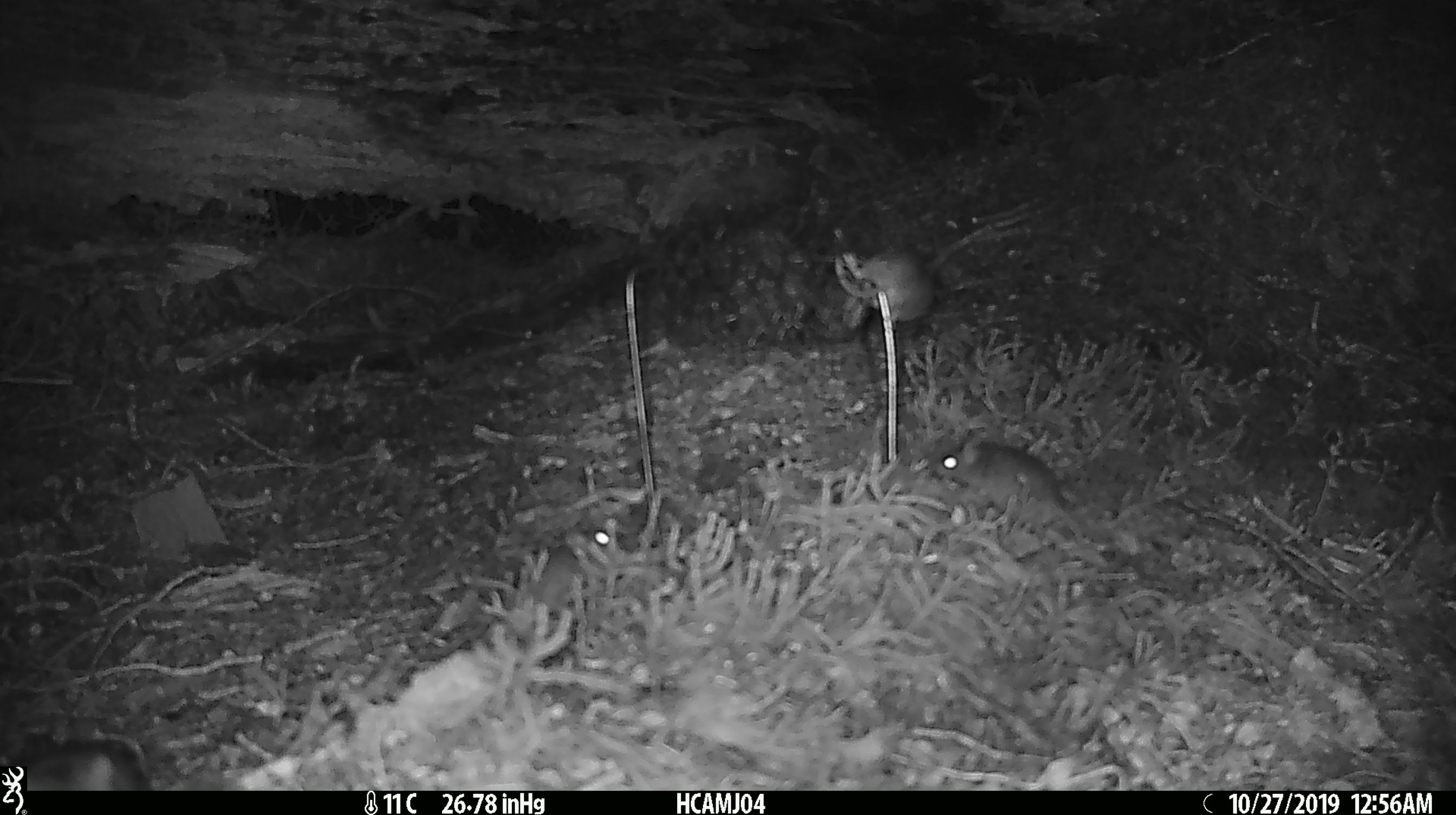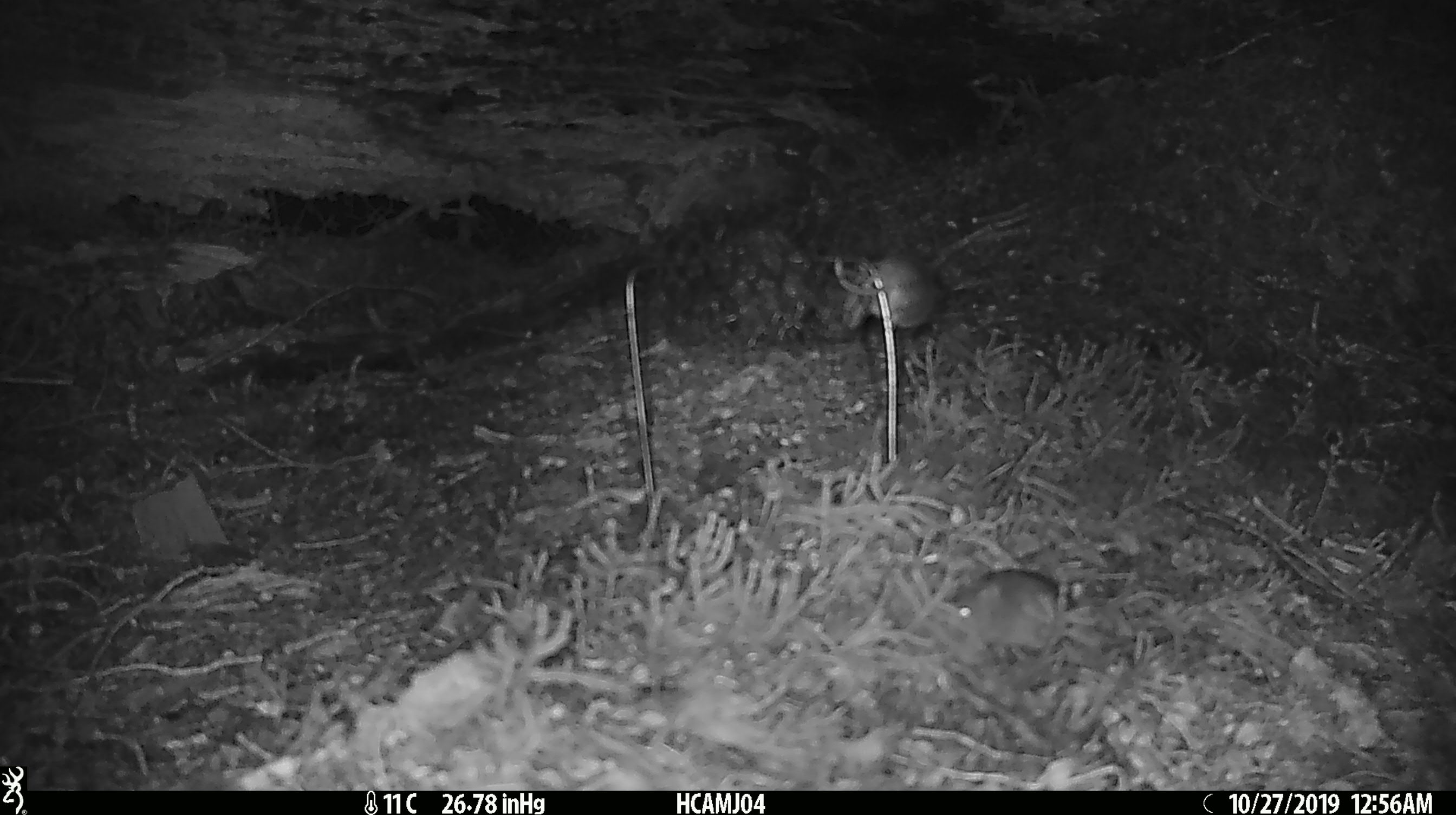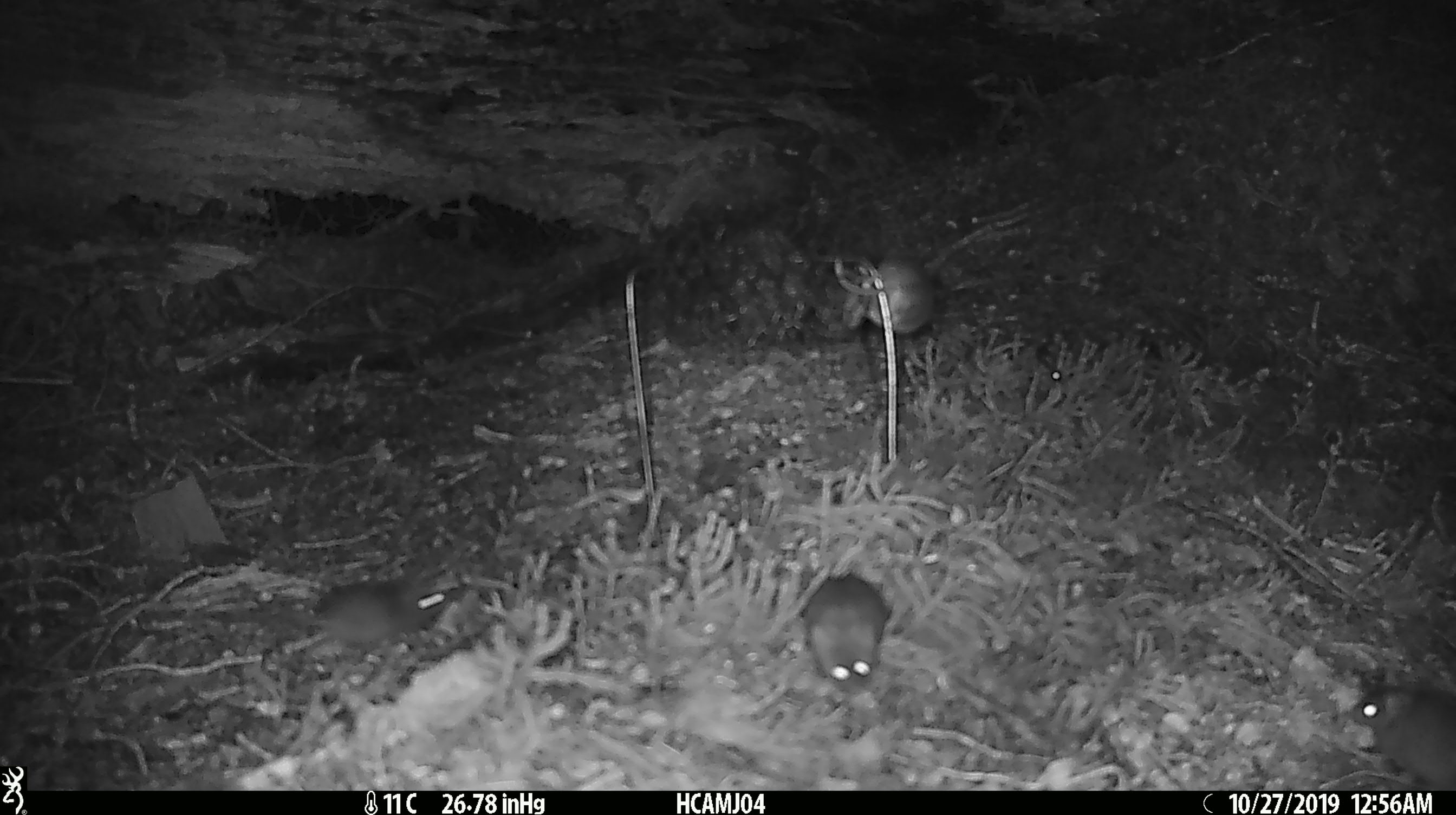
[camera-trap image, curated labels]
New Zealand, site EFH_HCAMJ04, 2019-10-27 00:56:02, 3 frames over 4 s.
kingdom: Animalia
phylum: Chordata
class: Mammalia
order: Rodentia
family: Muridae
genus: Mus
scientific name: Mus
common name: mouse